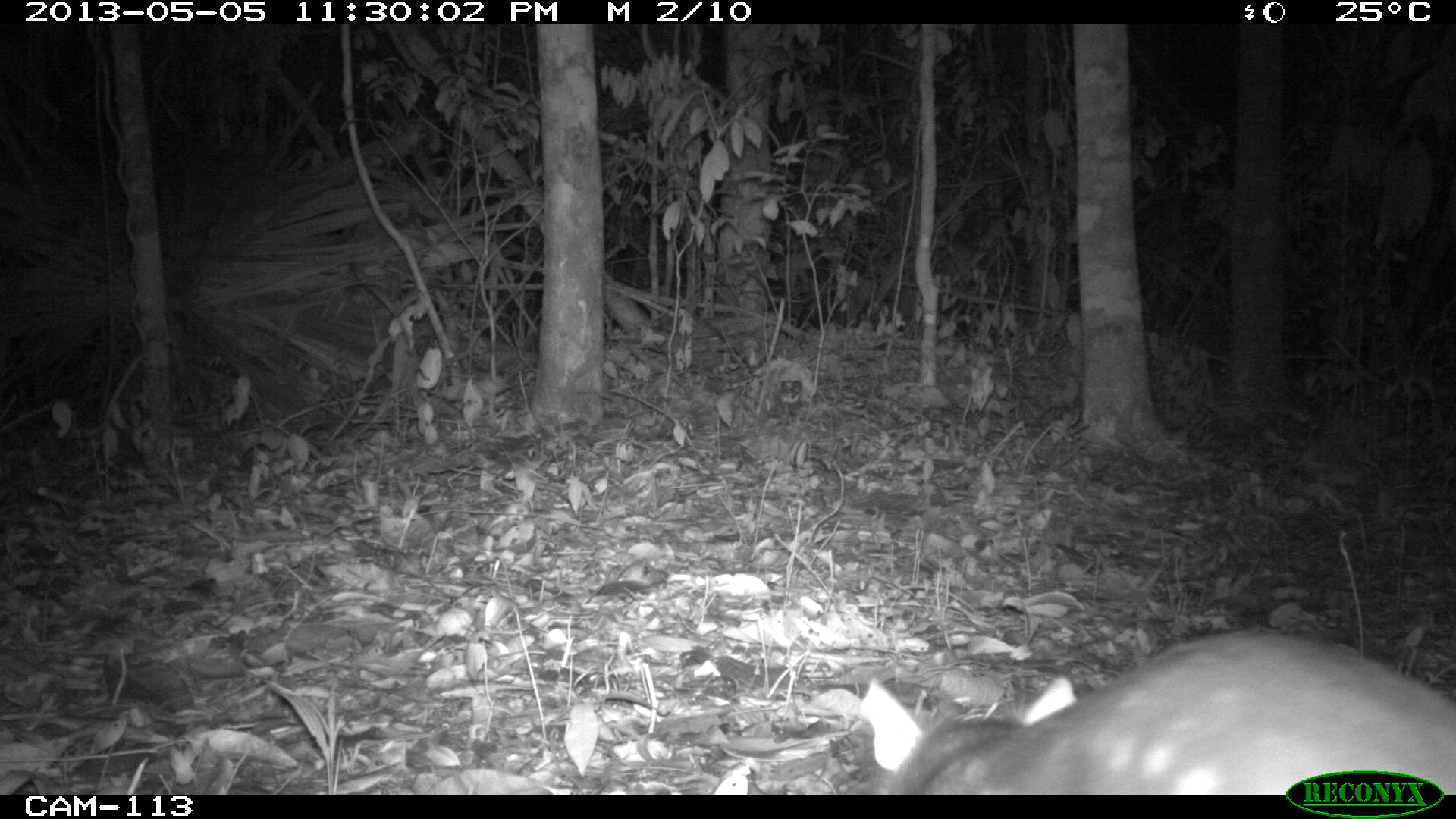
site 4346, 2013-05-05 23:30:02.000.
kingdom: Animalia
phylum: Chordata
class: Mammalia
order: Rodentia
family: Cuniculidae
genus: Cuniculus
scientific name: Cuniculus paca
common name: lowland paca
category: agouti paca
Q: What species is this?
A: Agouti paca (lowland paca) (Cuniculus paca).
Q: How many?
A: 1.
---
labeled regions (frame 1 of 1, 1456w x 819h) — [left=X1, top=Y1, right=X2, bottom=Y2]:
agouti paca: [left=863, top=628, right=1456, bottom=794]